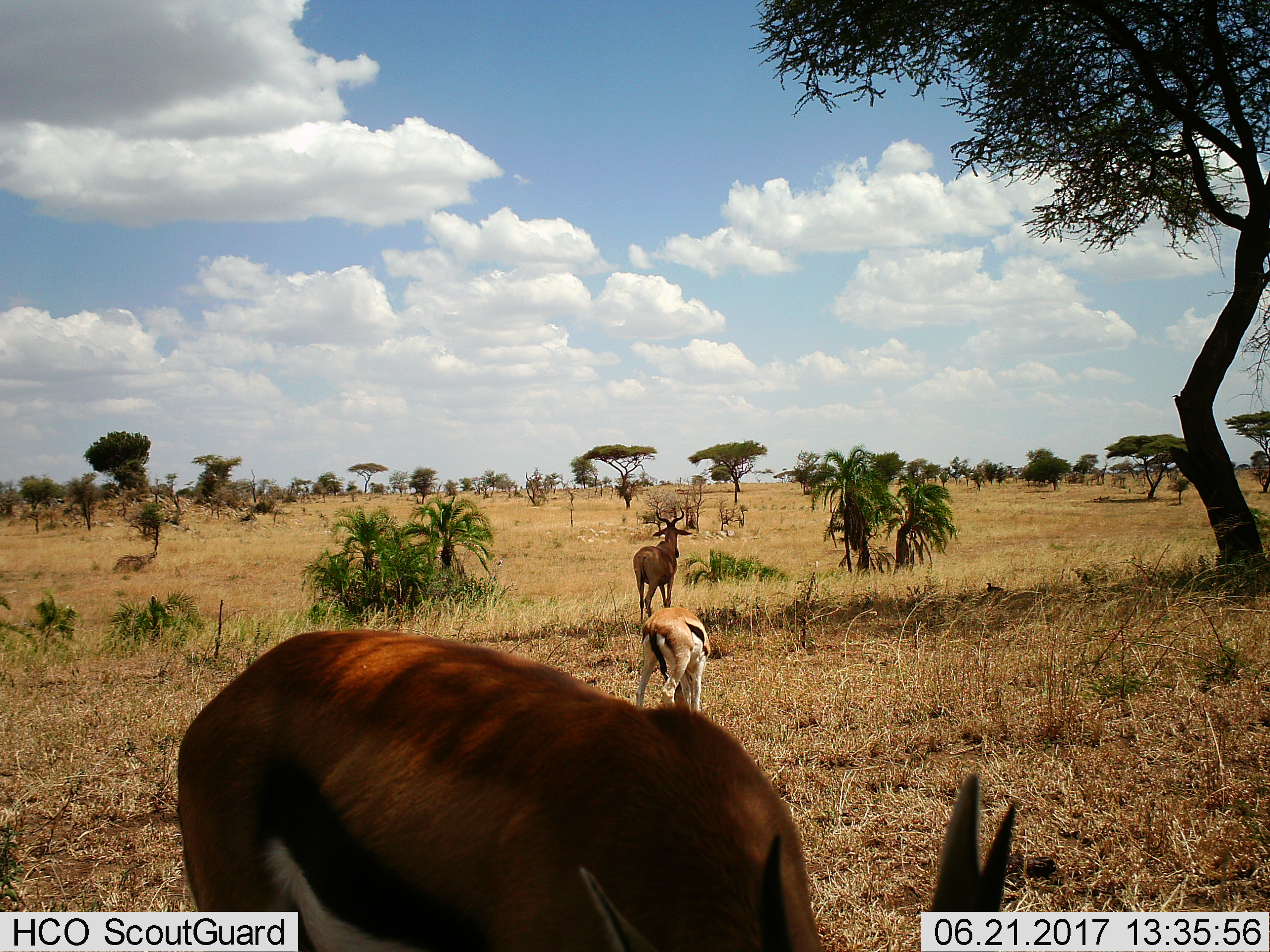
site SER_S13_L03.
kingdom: Animalia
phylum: Chordata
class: Mammalia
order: Artiodactyla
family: Bovidae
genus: Eudorcas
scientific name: Eudorcas thomsonii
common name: thomson's gazelle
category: gazellethomsons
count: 2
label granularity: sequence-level